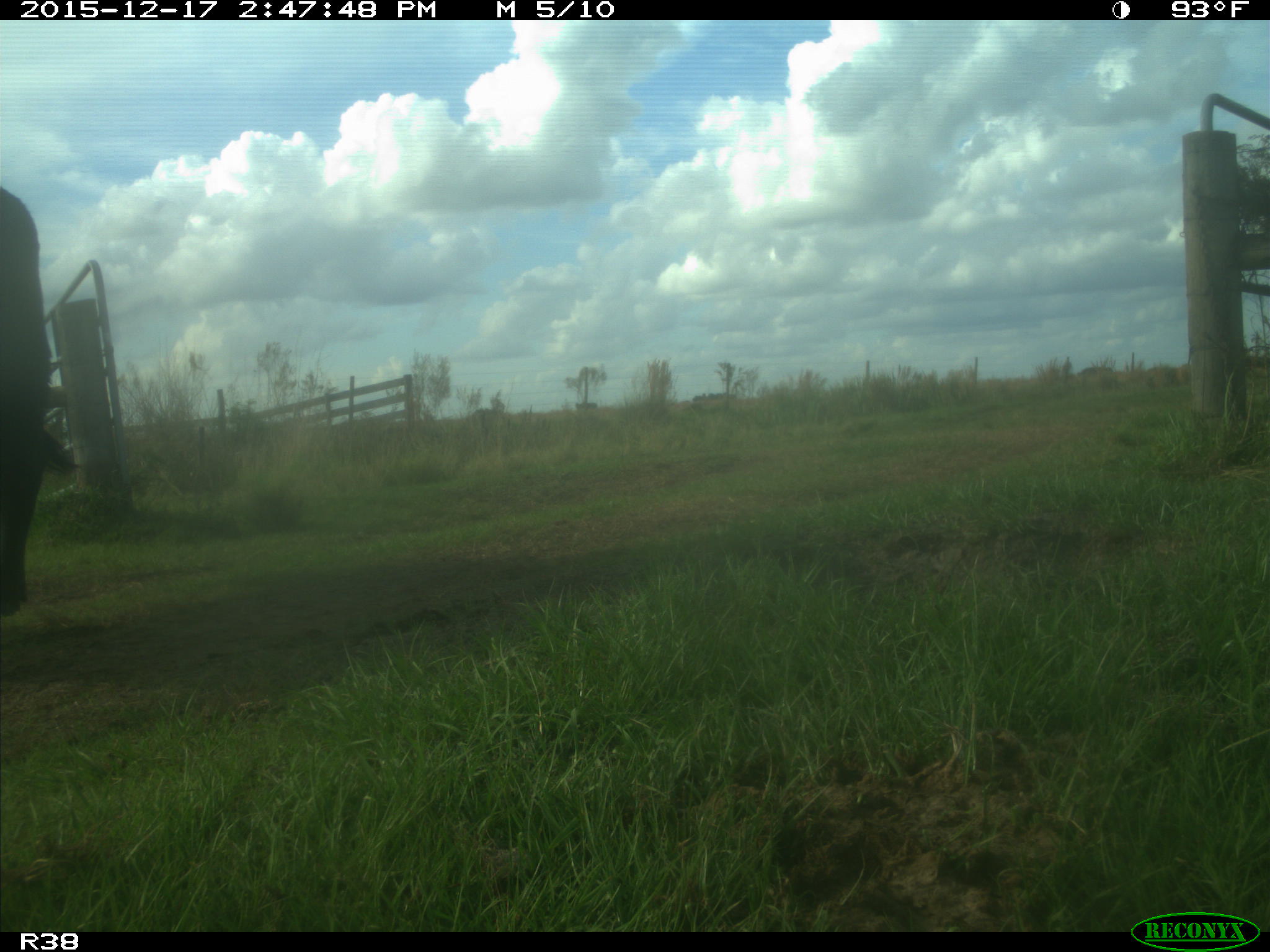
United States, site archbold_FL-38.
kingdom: Animalia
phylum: Chordata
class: Mammalia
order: Artiodactyla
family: Bovidae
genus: Bos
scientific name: Bos taurus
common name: domestic cow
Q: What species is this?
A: Bos taurus (domestic cow).